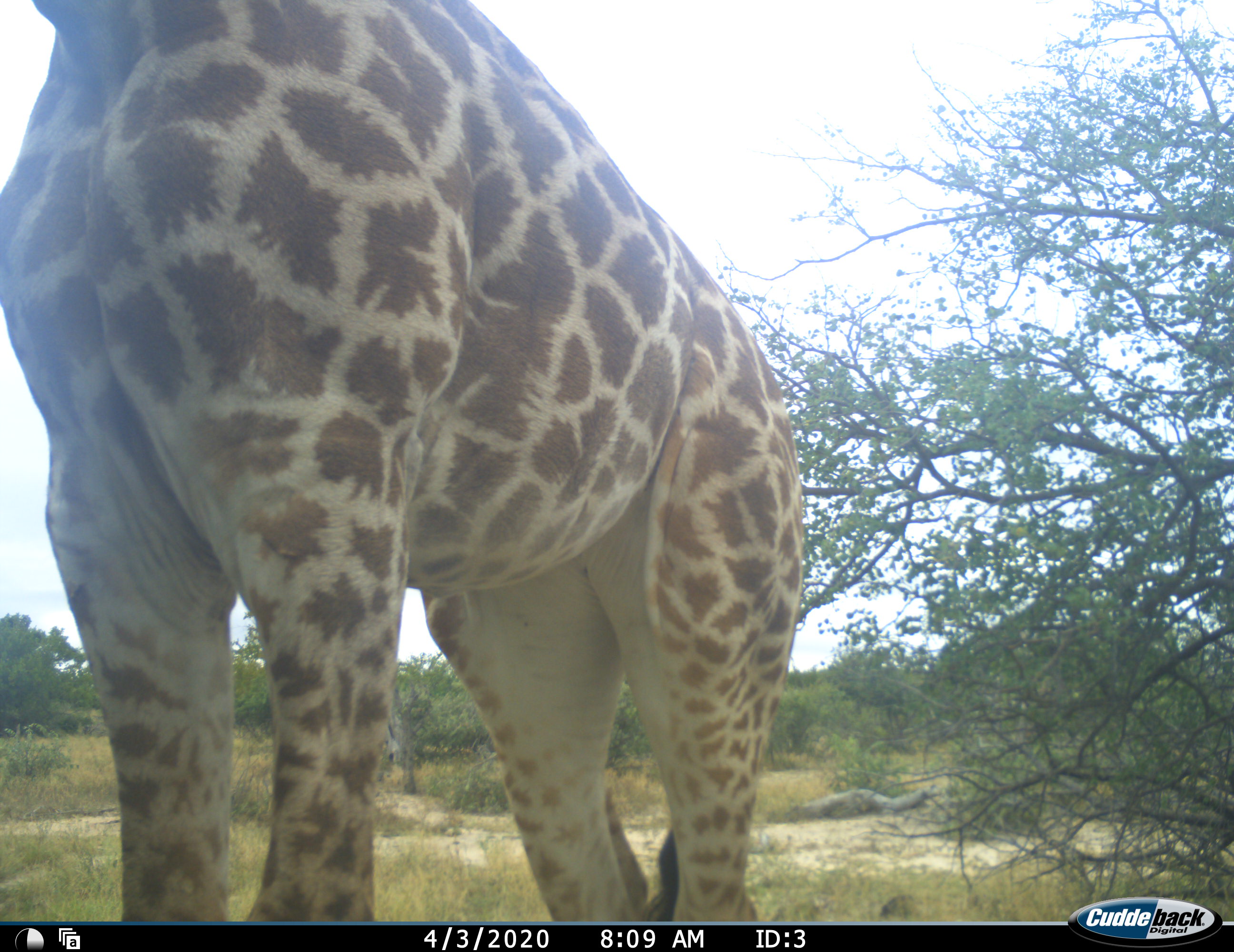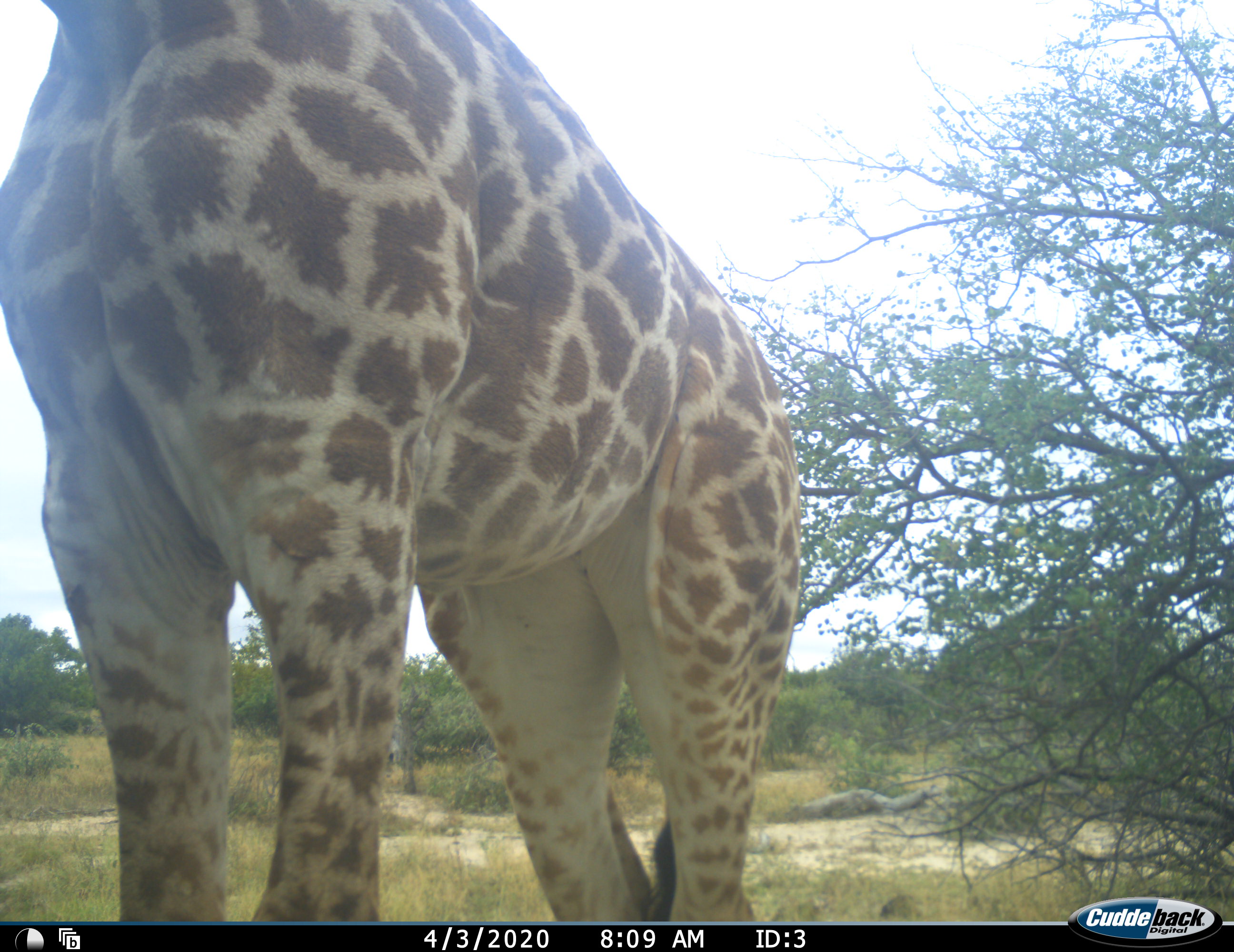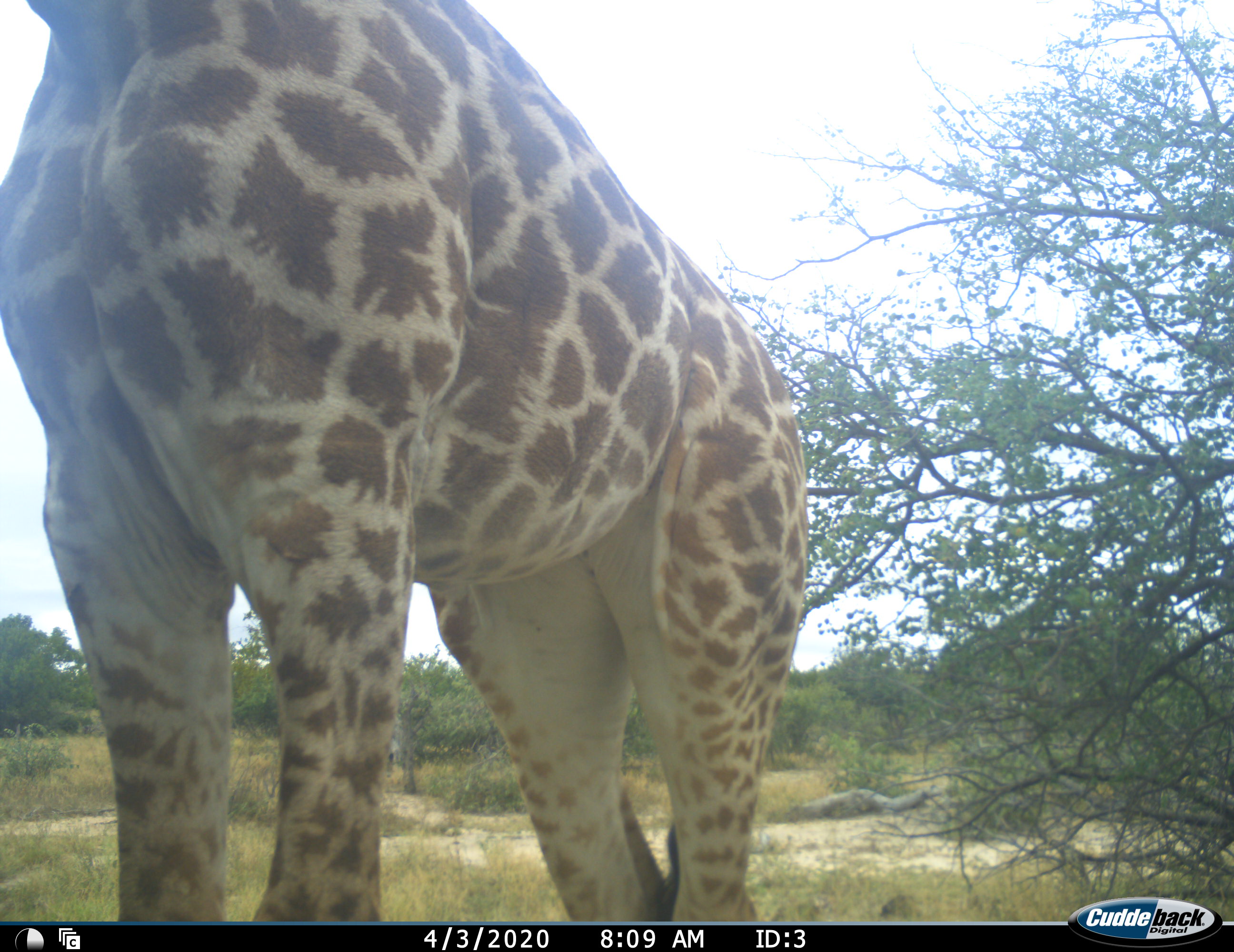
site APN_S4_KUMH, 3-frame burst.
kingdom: Animalia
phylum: Chordata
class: Mammalia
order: Artiodactyla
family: Giraffidae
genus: Giraffa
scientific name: Giraffa camelopardalis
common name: giraffe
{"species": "giraffe (Giraffa camelopardalis)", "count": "1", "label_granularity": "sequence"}